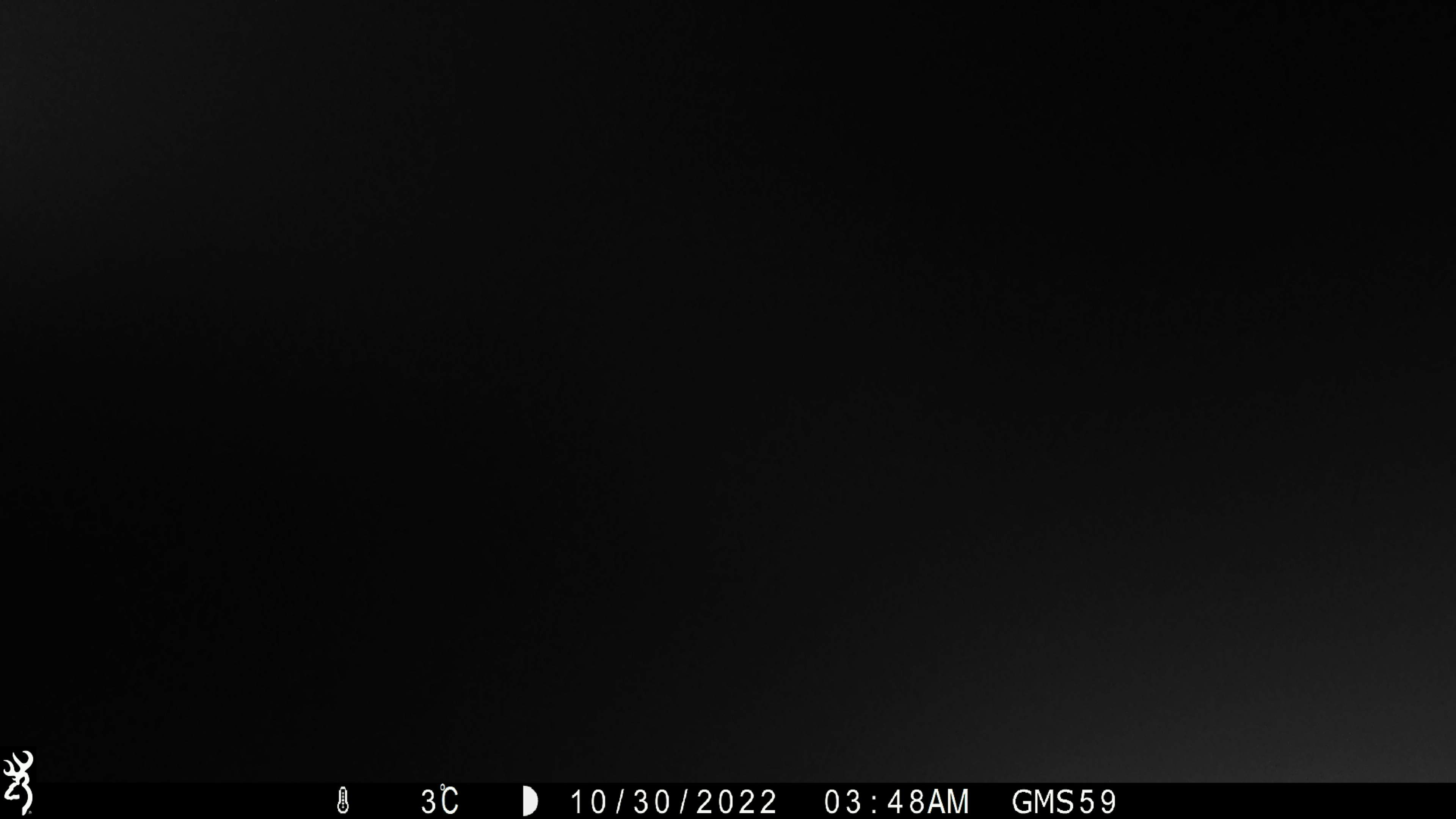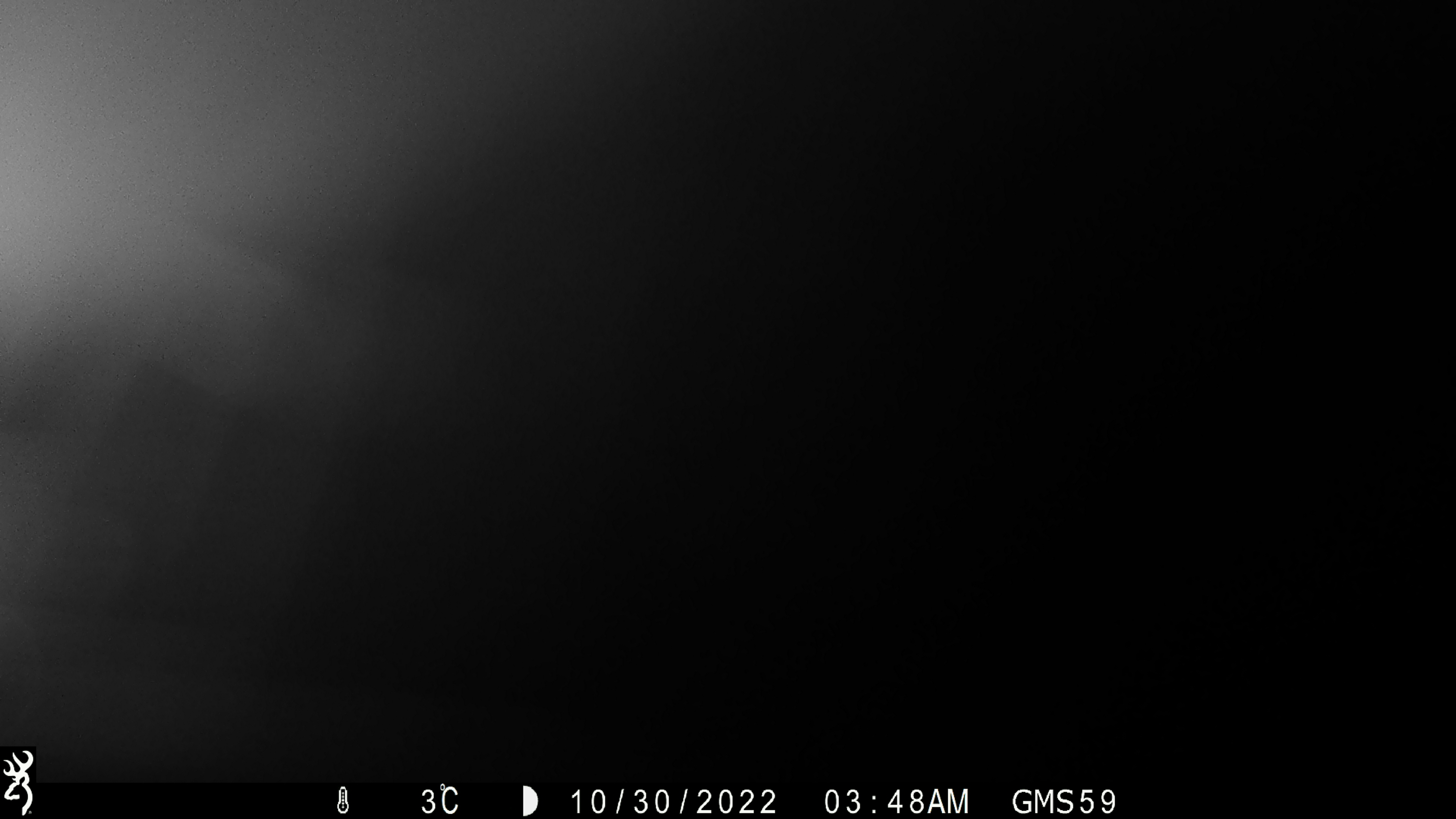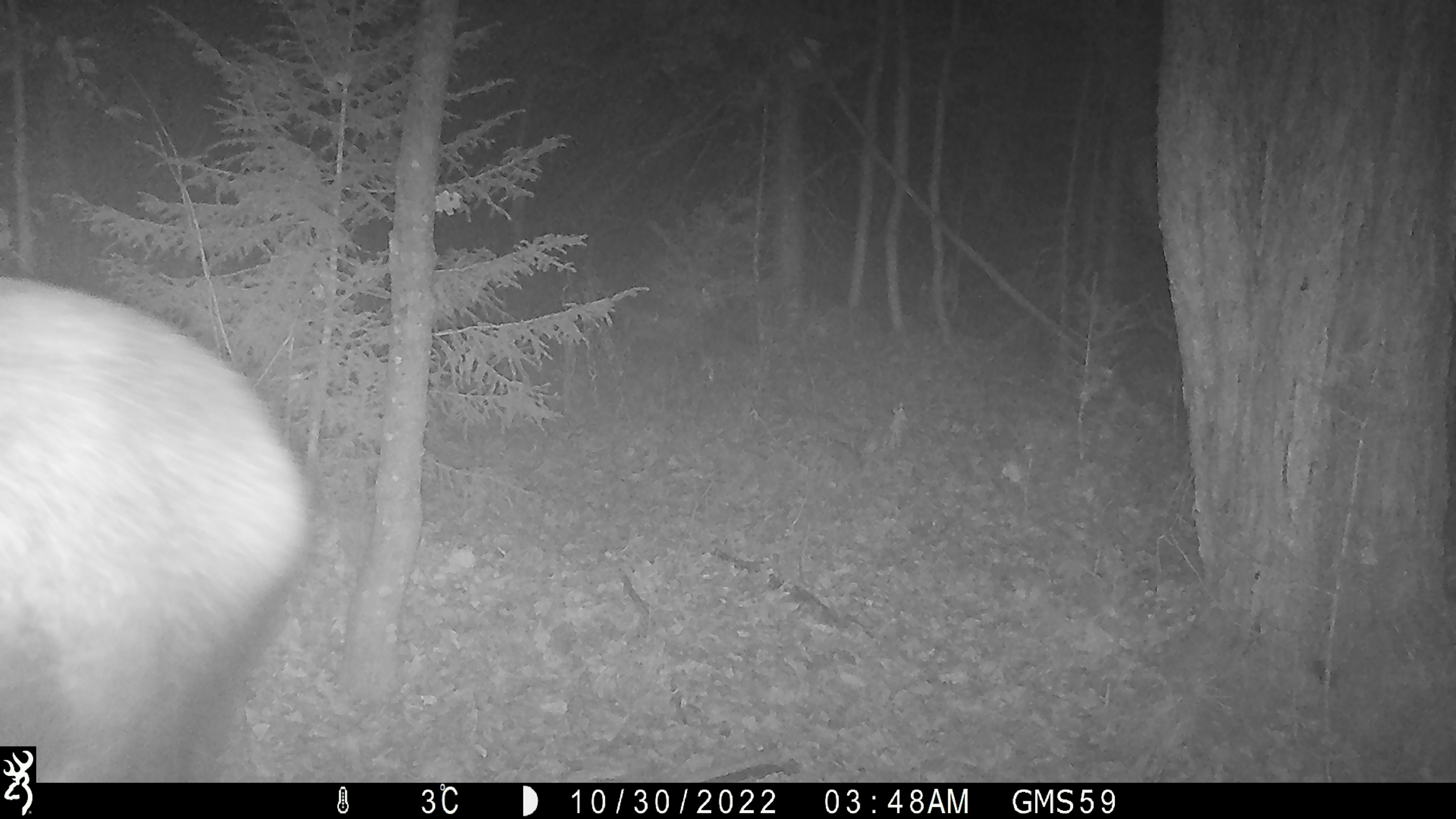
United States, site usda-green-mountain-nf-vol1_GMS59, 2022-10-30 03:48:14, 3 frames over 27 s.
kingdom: Animalia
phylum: Chordata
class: Mammalia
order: Artiodactyla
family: Cervidae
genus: Alces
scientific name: Alces alces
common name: moose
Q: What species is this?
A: Moose (Alces alces).